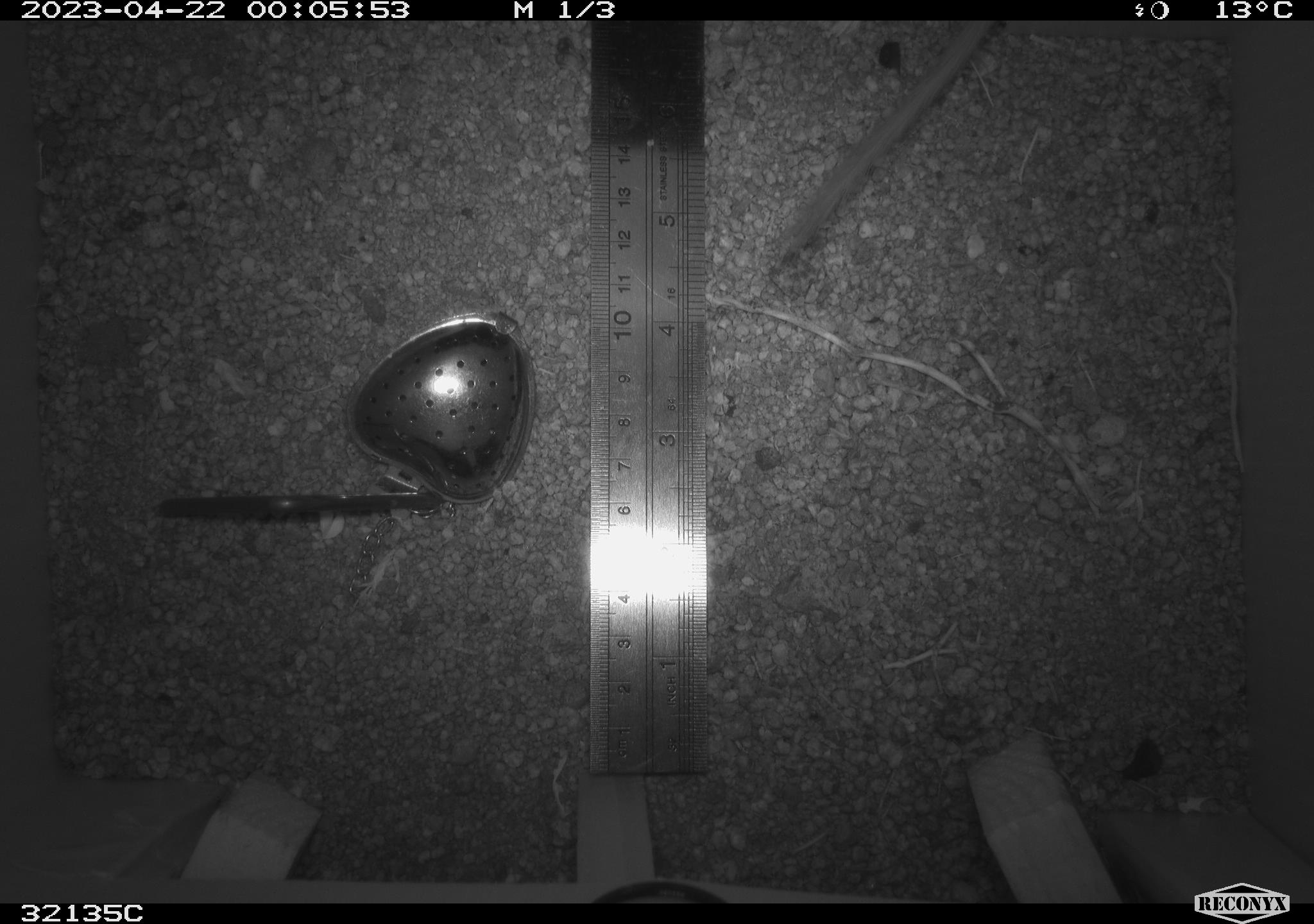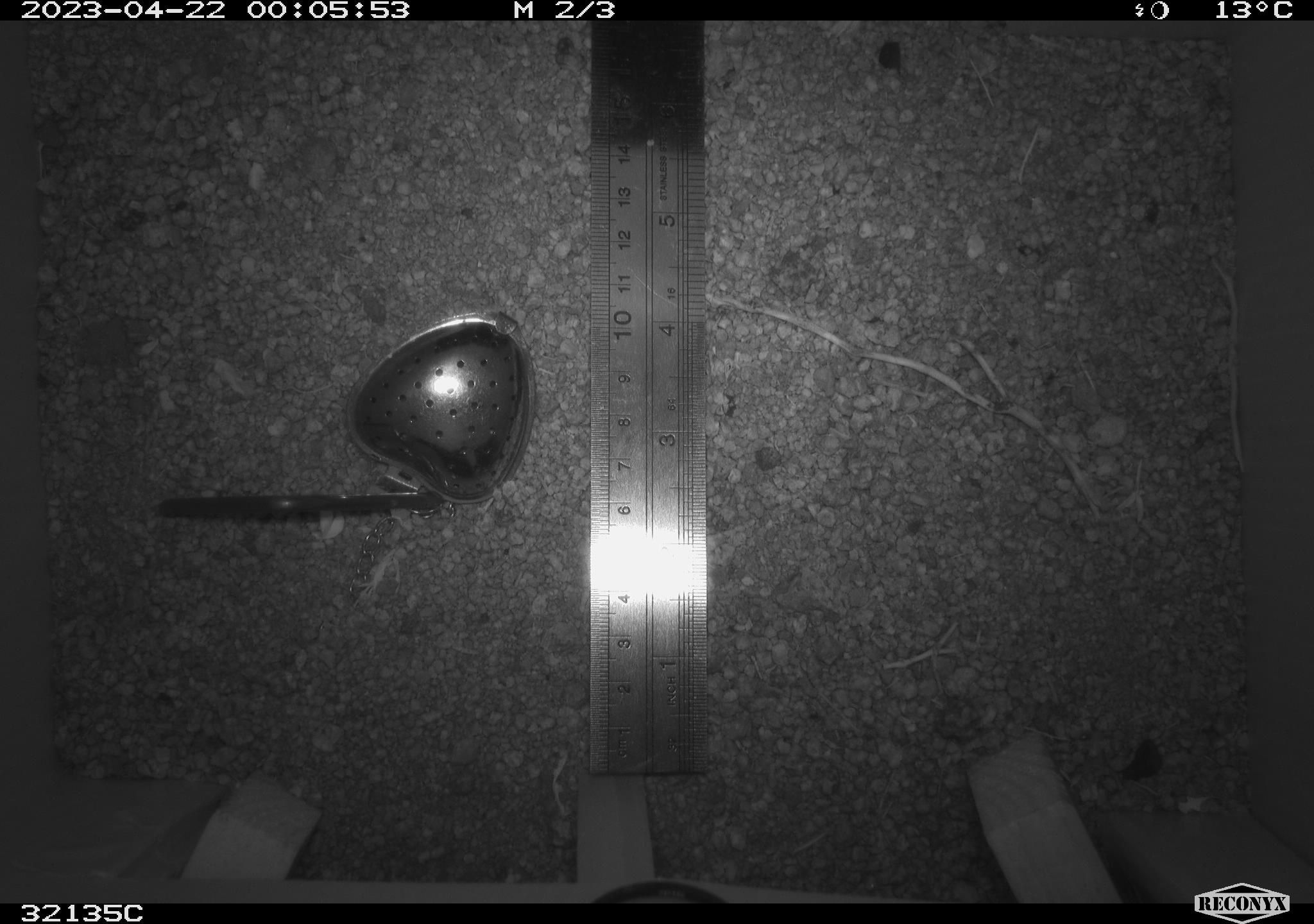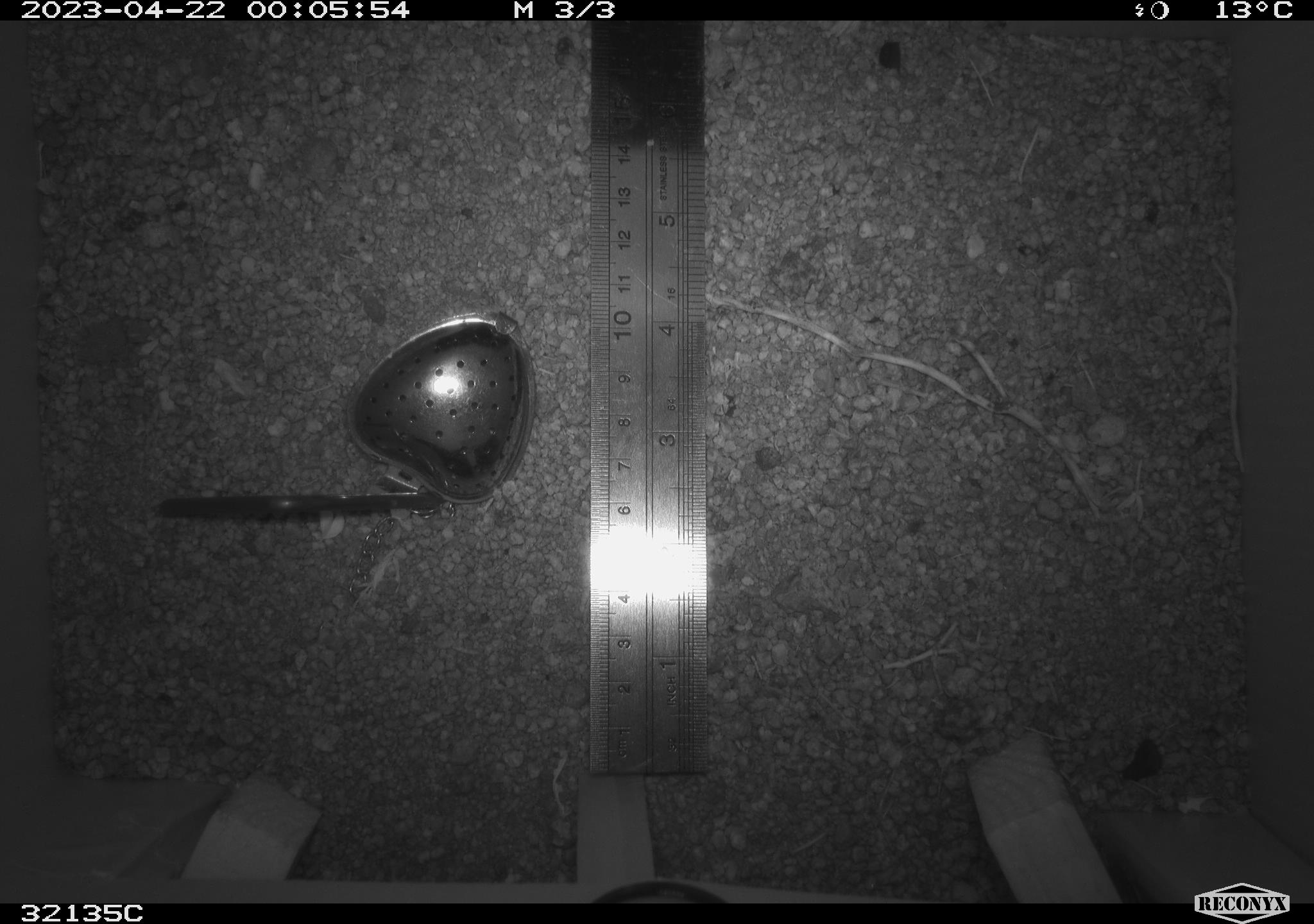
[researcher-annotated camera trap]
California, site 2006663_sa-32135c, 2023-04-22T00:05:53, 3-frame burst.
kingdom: Animalia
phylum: Chordata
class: Mammalia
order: Rodentia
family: Heteromyidae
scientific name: Heteromyidae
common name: kangaroo rats and pocket mice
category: heteromyidae family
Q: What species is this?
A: Heteromyidae family (kangaroo rats and pocket mice) (Heteromyidae).